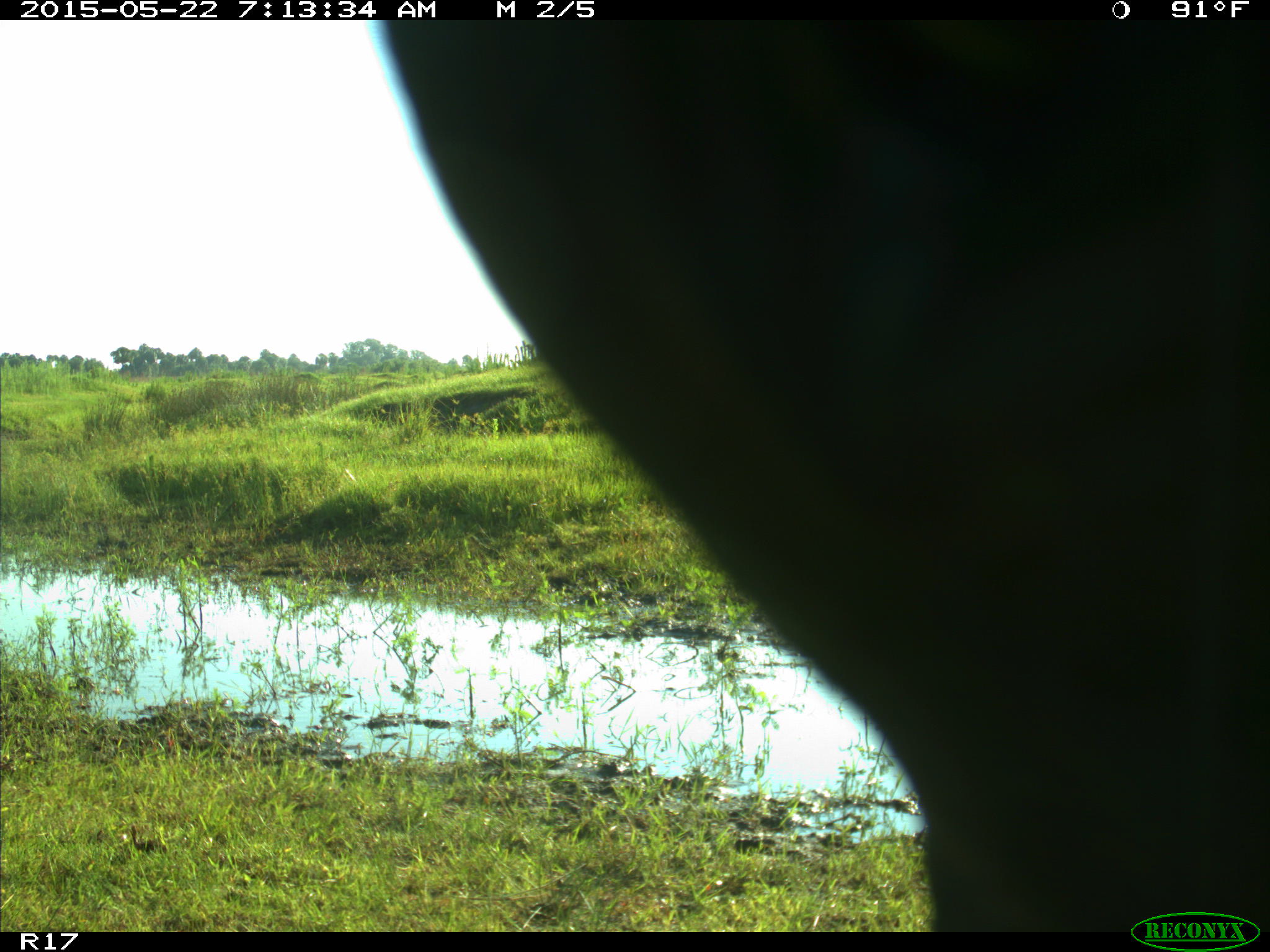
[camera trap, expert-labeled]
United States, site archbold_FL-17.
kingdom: Animalia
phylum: Chordata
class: Mammalia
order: Artiodactyla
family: Bovidae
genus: Bos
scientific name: Bos taurus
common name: domestic cow